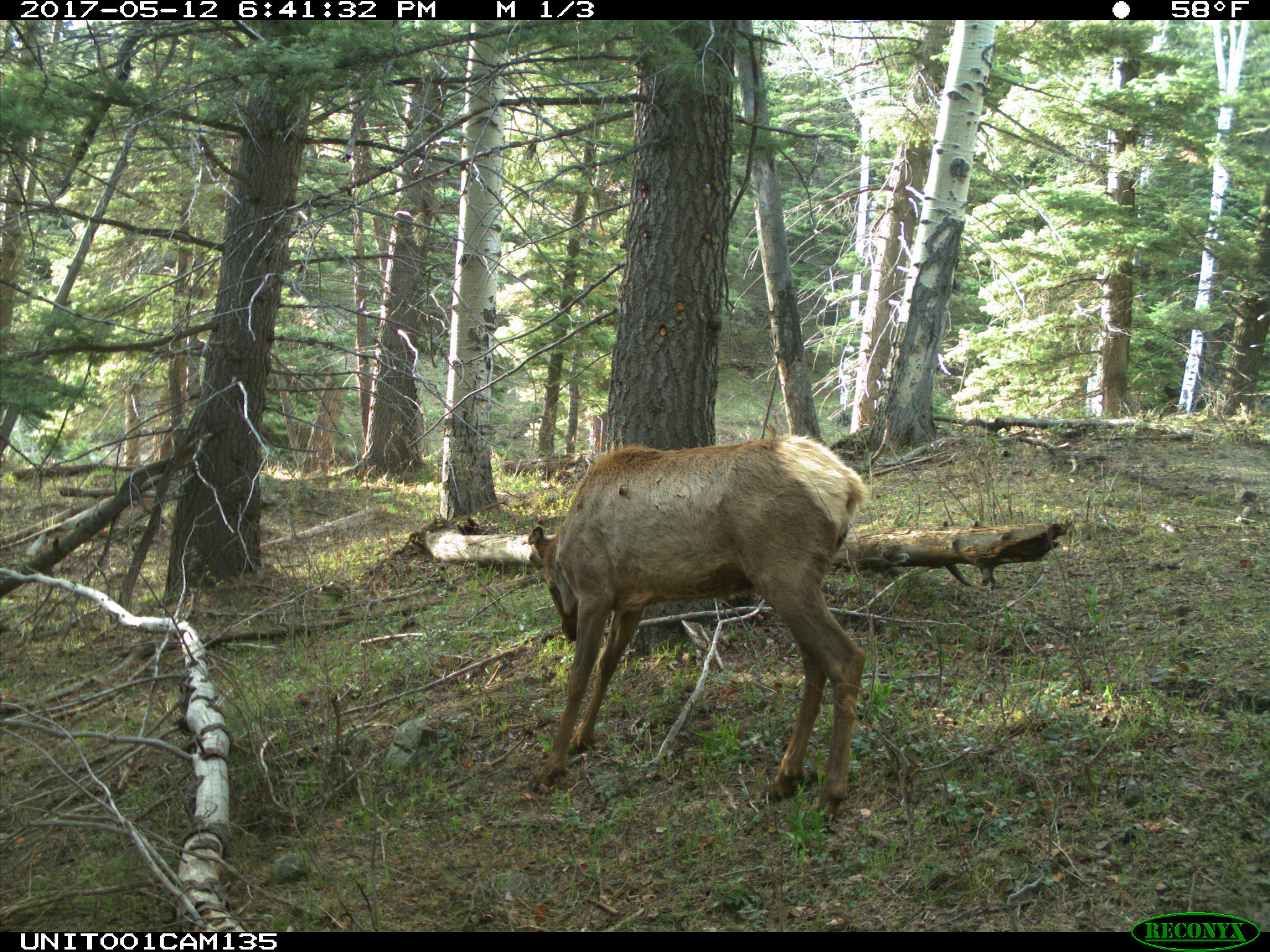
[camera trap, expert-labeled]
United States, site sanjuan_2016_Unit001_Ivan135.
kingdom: Animalia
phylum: Chordata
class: Mammalia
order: Artiodactyla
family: Cervidae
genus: Cervus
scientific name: Cervus elaphus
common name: red deer